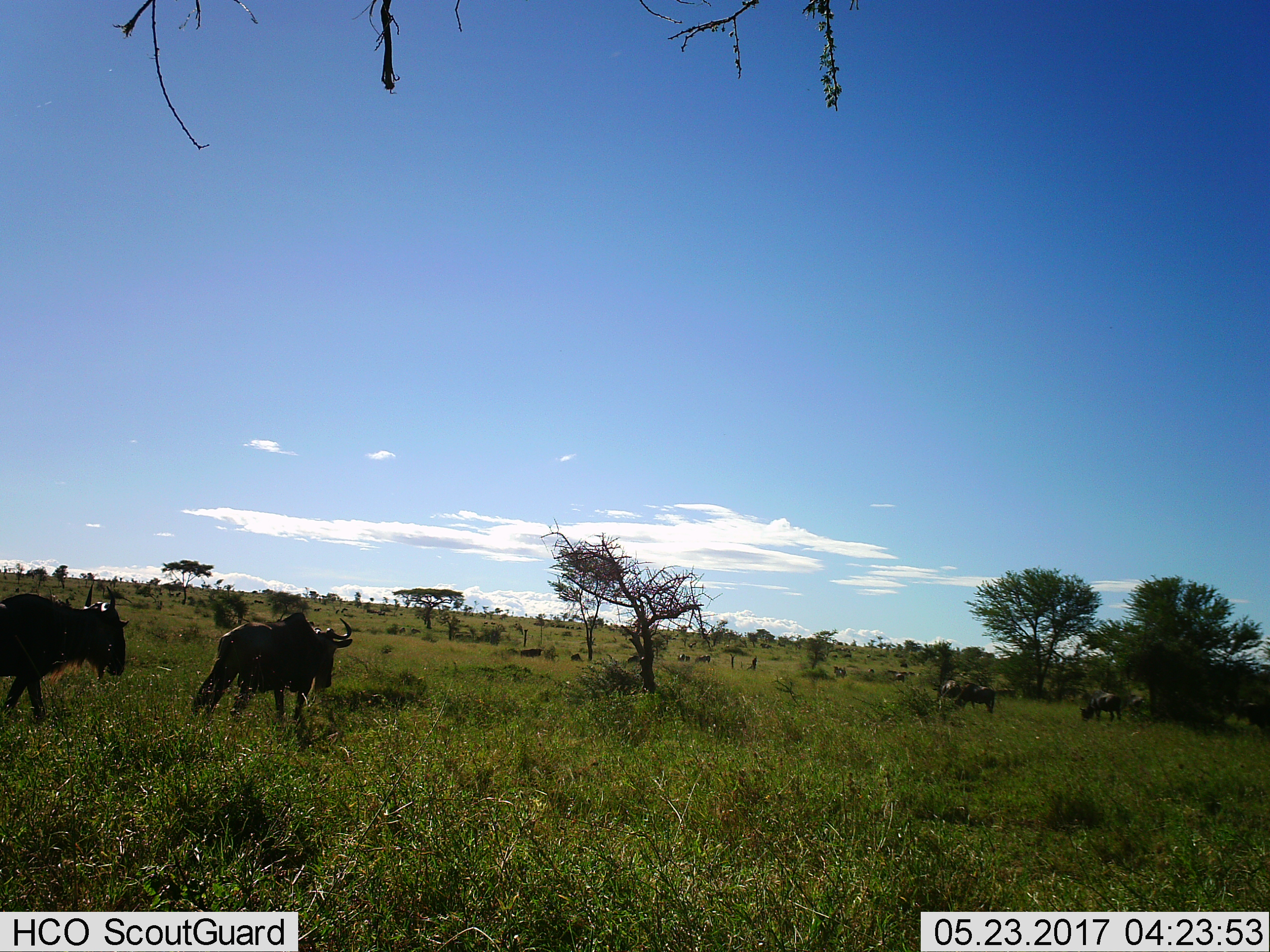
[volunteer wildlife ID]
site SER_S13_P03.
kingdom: Animalia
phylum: Chordata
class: Mammalia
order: Artiodactyla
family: Bovidae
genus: Connochaetes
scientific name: Connochaetes taurinus taurinus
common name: blue wildebeest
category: wildebeestblue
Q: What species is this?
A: Wildebeestblue (blue wildebeest) (Connochaetes taurinus taurinus).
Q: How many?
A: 10.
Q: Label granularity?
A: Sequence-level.